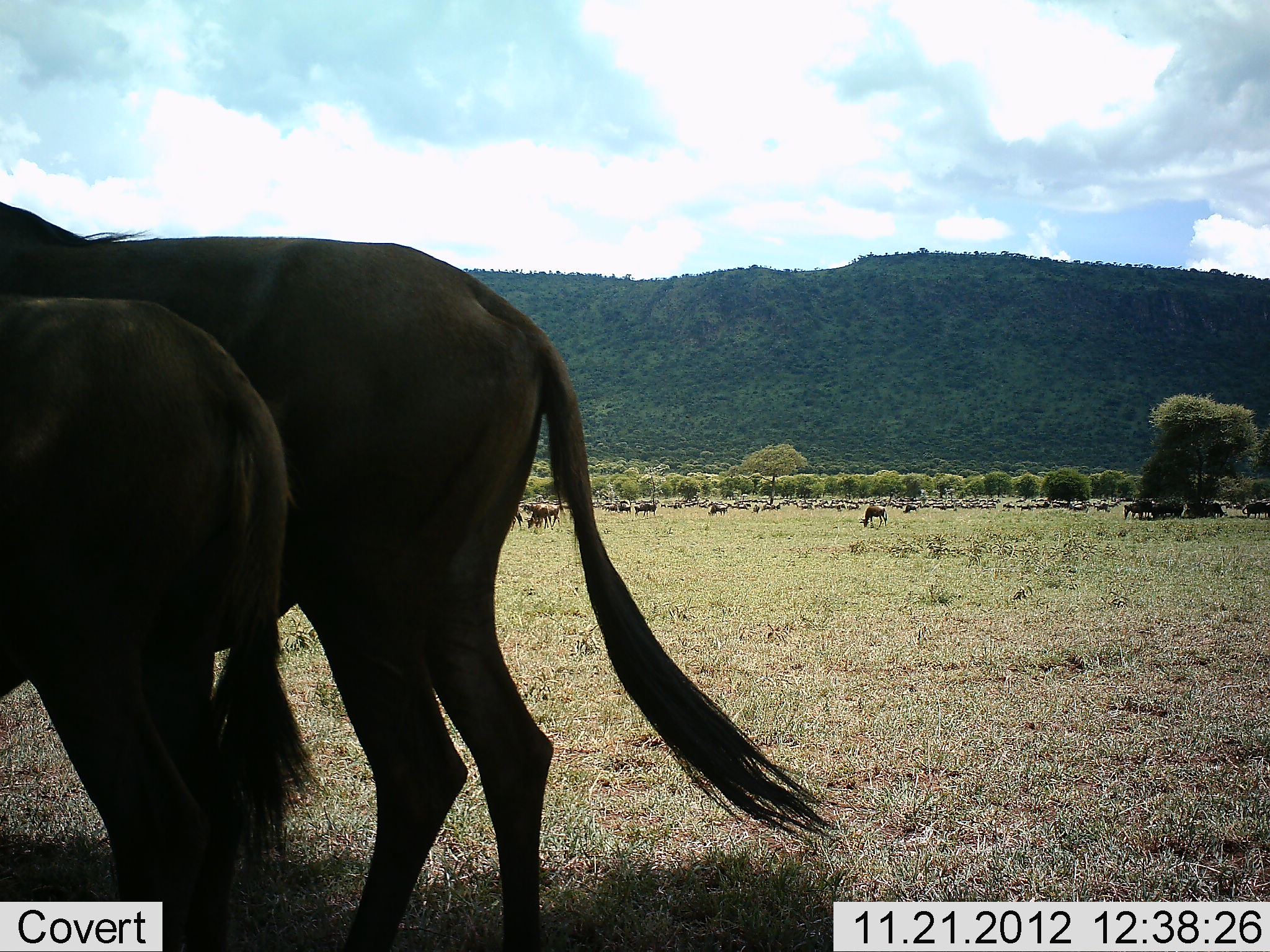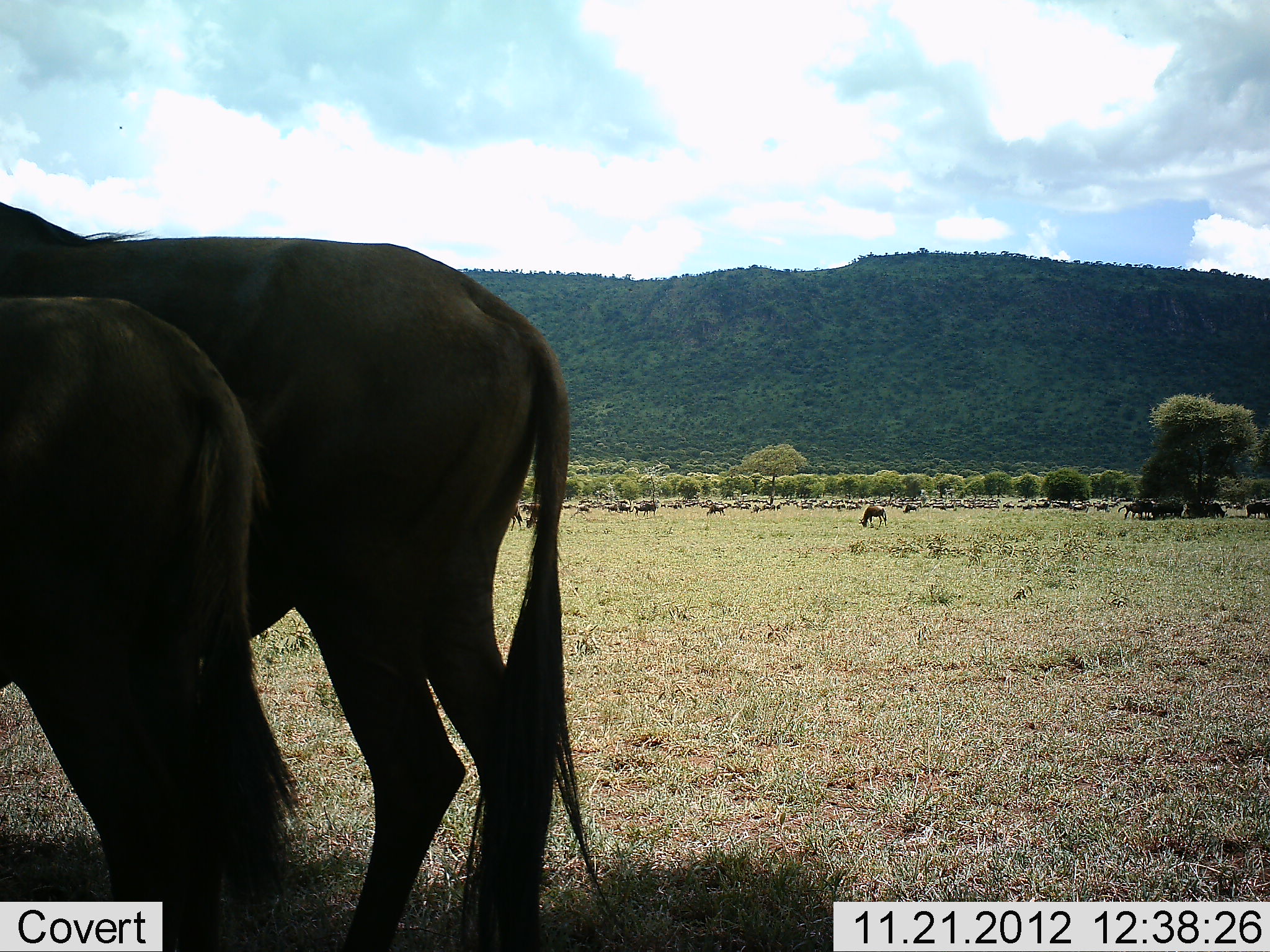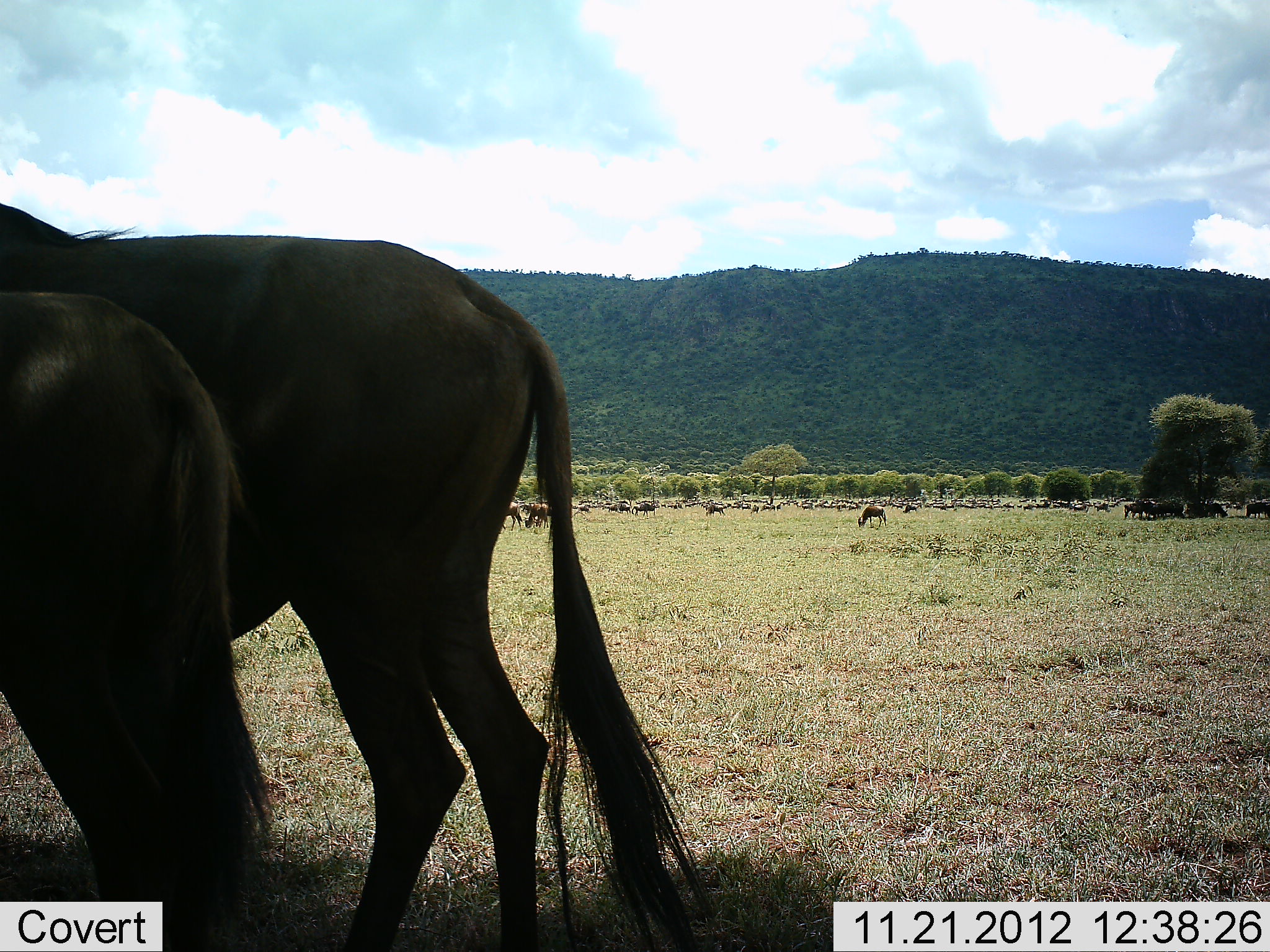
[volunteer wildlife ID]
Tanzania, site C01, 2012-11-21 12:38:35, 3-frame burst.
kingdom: Animalia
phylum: Chordata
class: Mammalia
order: Artiodactyla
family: Bovidae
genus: Connochaetes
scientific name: Connochaetes taurinus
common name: blue wildebeest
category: wildebeest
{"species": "wildebeest (blue wildebeest) (Connochaetes taurinus)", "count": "11-50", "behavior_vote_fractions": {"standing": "67%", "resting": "14%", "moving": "29%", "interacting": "5%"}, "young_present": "19%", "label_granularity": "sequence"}